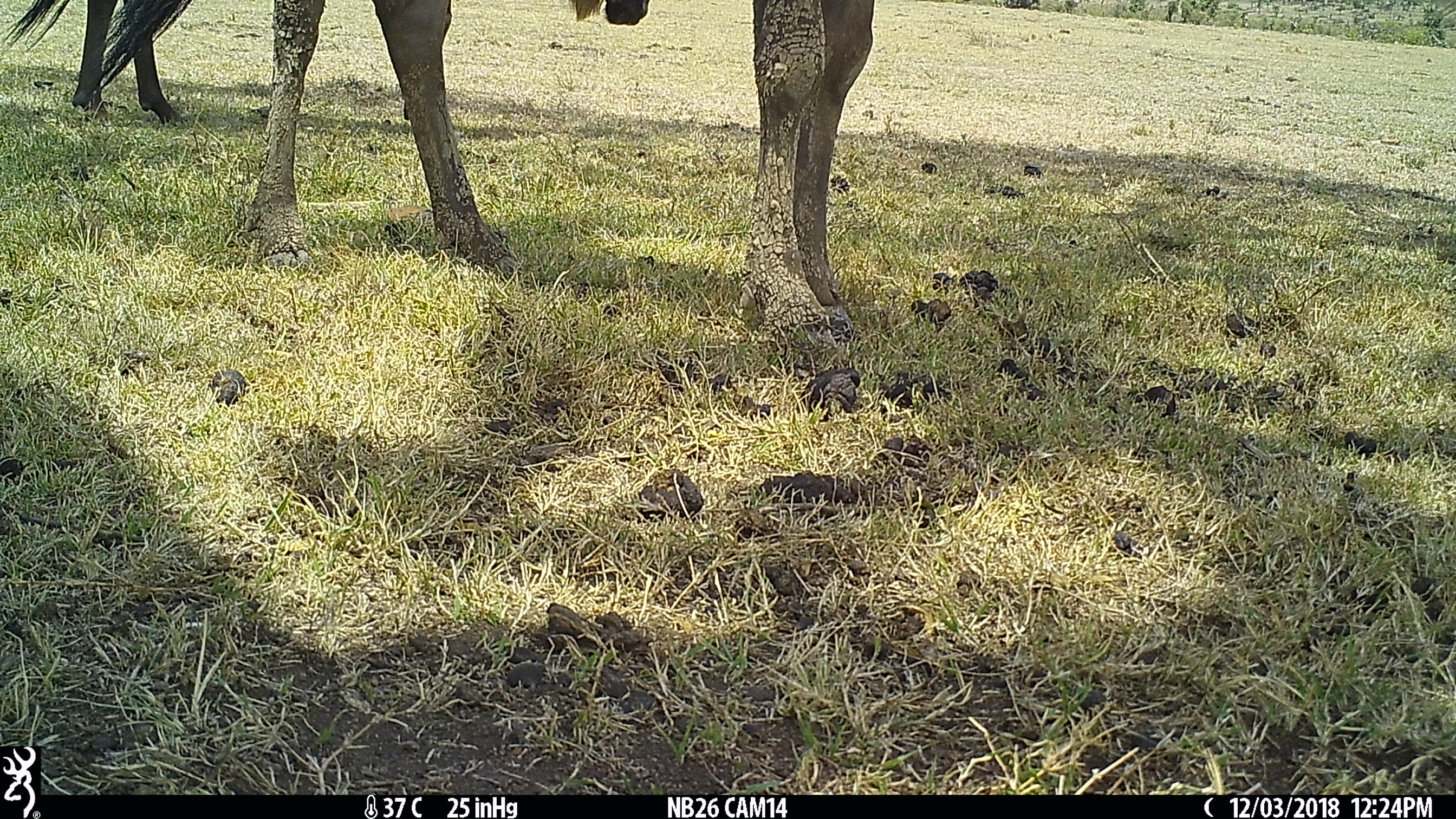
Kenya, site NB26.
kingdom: Animalia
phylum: Chordata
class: Mammalia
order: Artiodactyla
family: Bovidae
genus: Connochaetes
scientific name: Connochaetes taurinus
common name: blue wildebeest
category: wildebeest